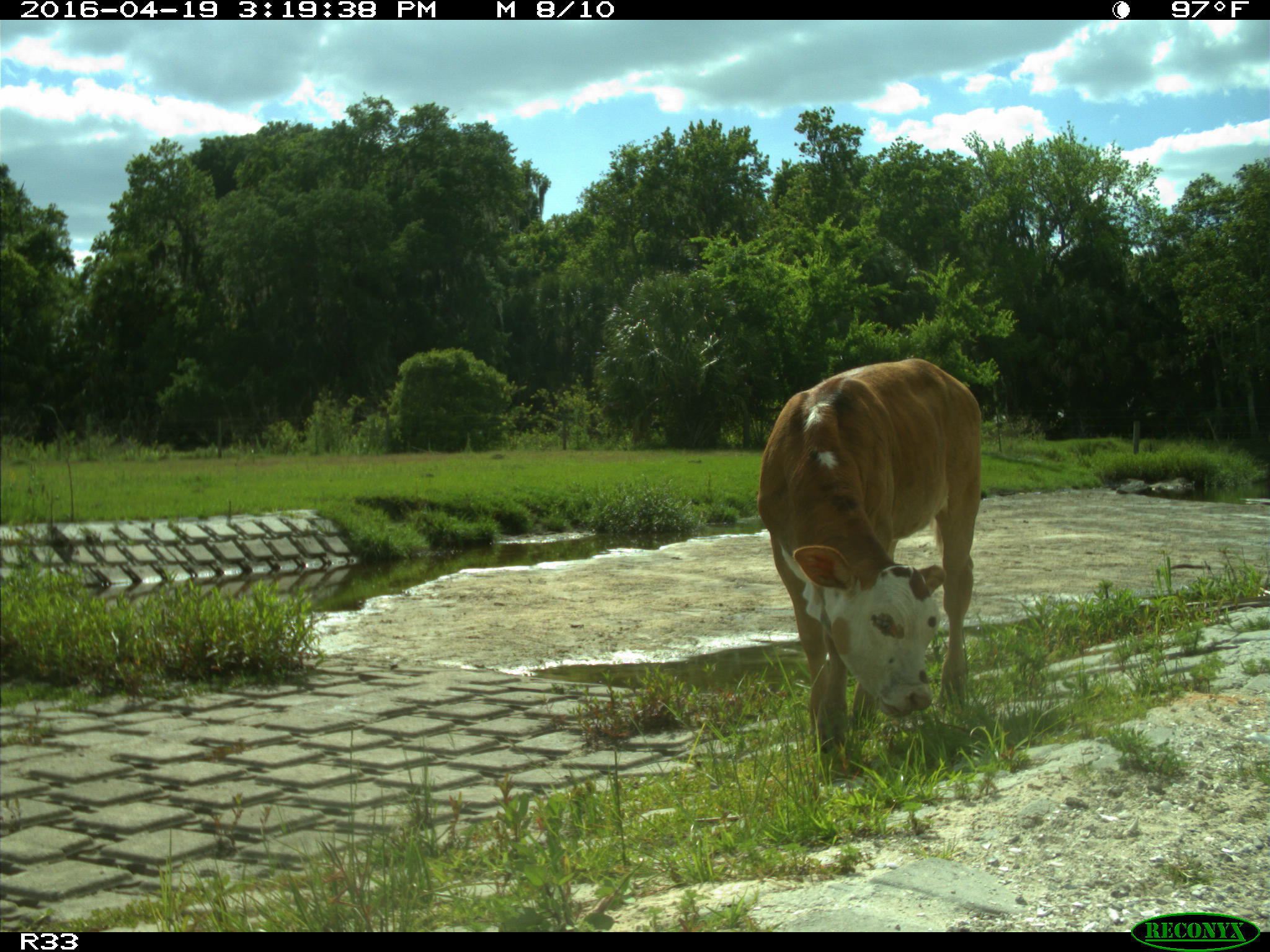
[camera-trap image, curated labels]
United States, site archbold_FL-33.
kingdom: Animalia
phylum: Chordata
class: Mammalia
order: Artiodactyla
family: Bovidae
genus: Bos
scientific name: Bos taurus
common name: domestic cow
Bos taurus (domestic cow).